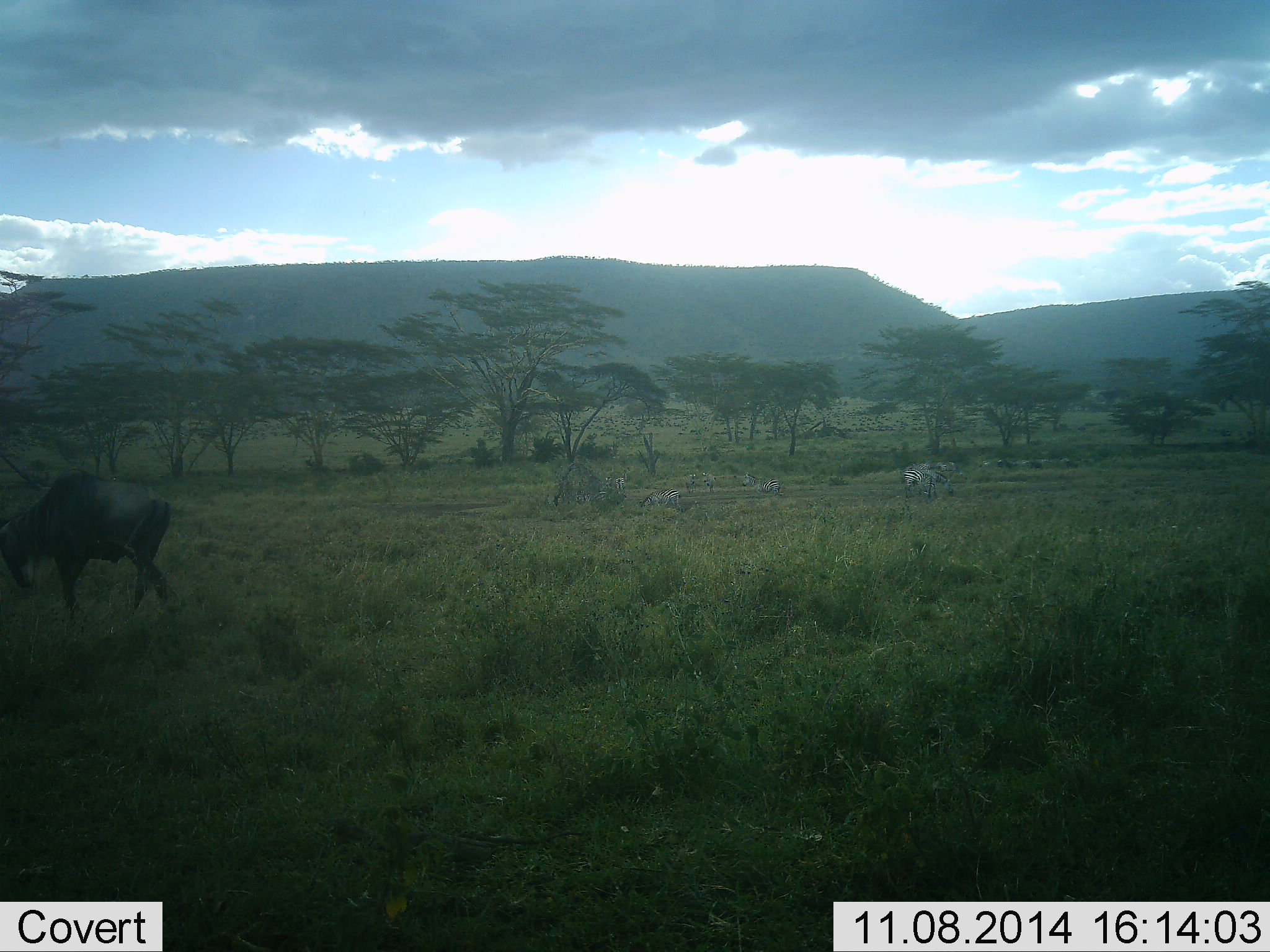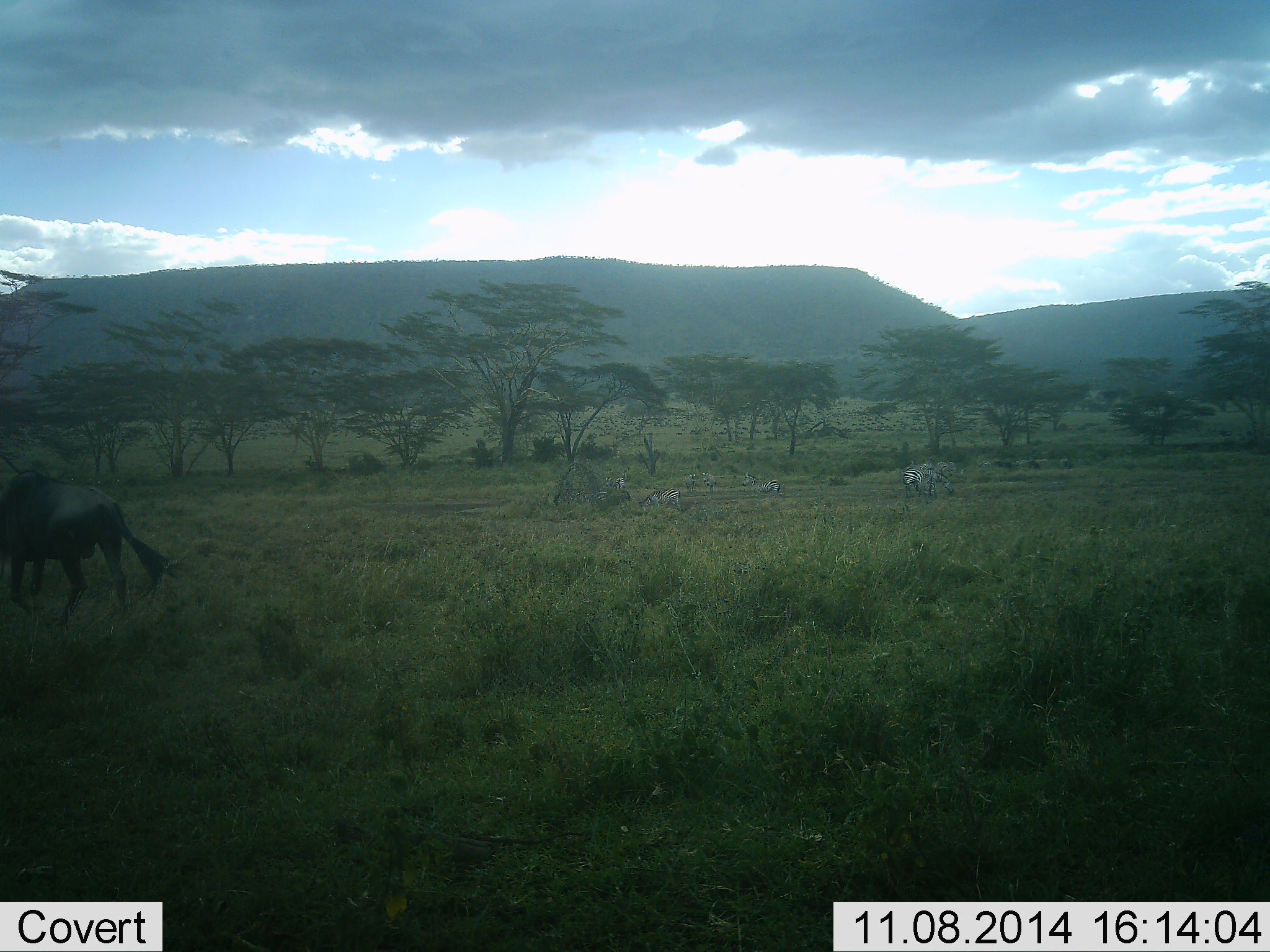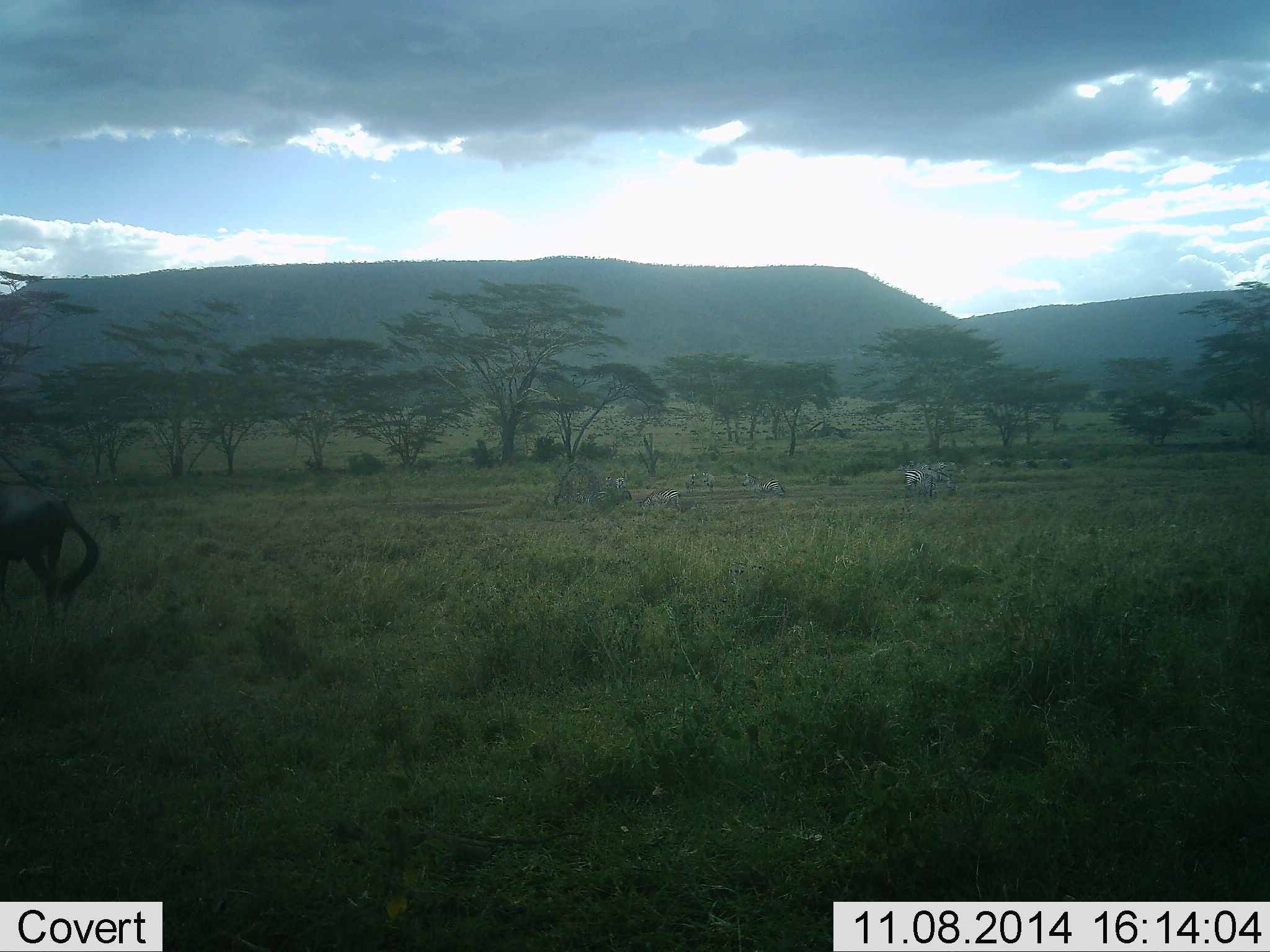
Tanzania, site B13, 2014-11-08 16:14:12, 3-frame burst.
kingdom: Animalia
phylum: Chordata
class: Mammalia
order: Artiodactyla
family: Bovidae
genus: Connochaetes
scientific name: Connochaetes taurinus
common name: blue wildebeest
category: wildebeest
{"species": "wildebeest (blue wildebeest) (Connochaetes taurinus)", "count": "1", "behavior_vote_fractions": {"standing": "5%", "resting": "0%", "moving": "95%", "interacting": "0%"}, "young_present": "0%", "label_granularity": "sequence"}